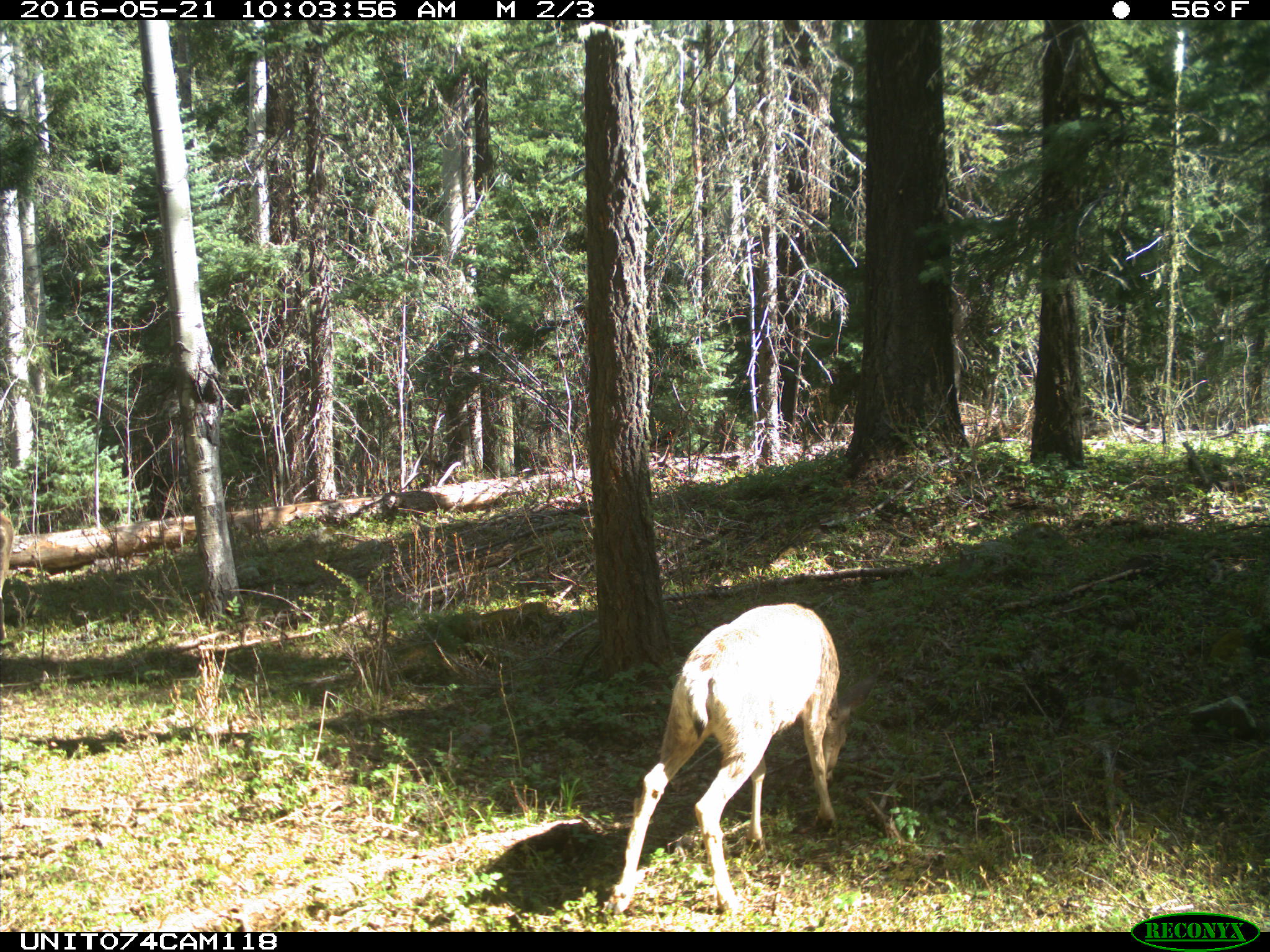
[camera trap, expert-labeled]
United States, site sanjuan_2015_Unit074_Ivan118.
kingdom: Animalia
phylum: Chordata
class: Mammalia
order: Artiodactyla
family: Cervidae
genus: Odocoileus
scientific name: Odocoileus hemionus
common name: mule deer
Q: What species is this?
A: Odocoileus hemionus (mule deer).